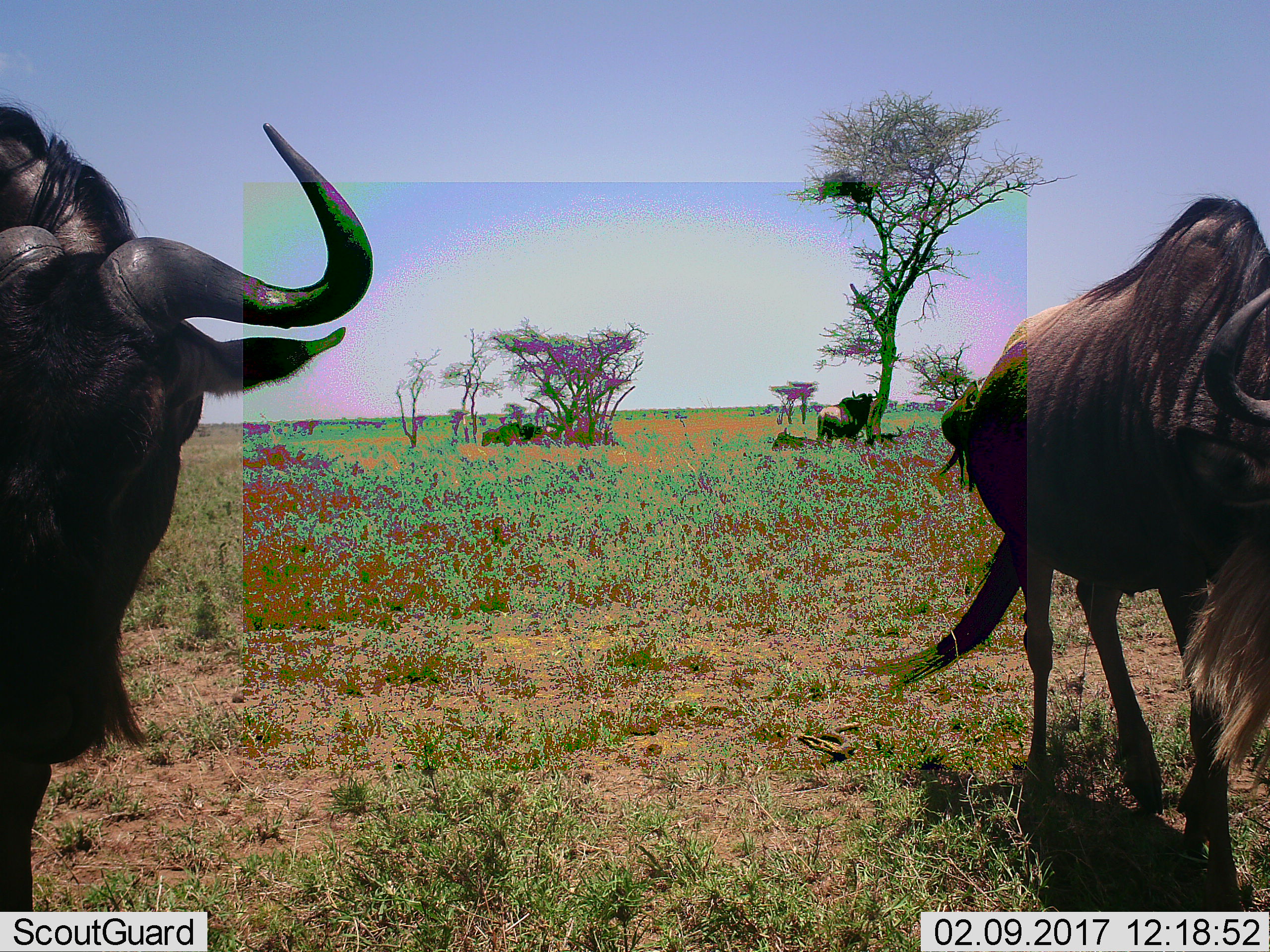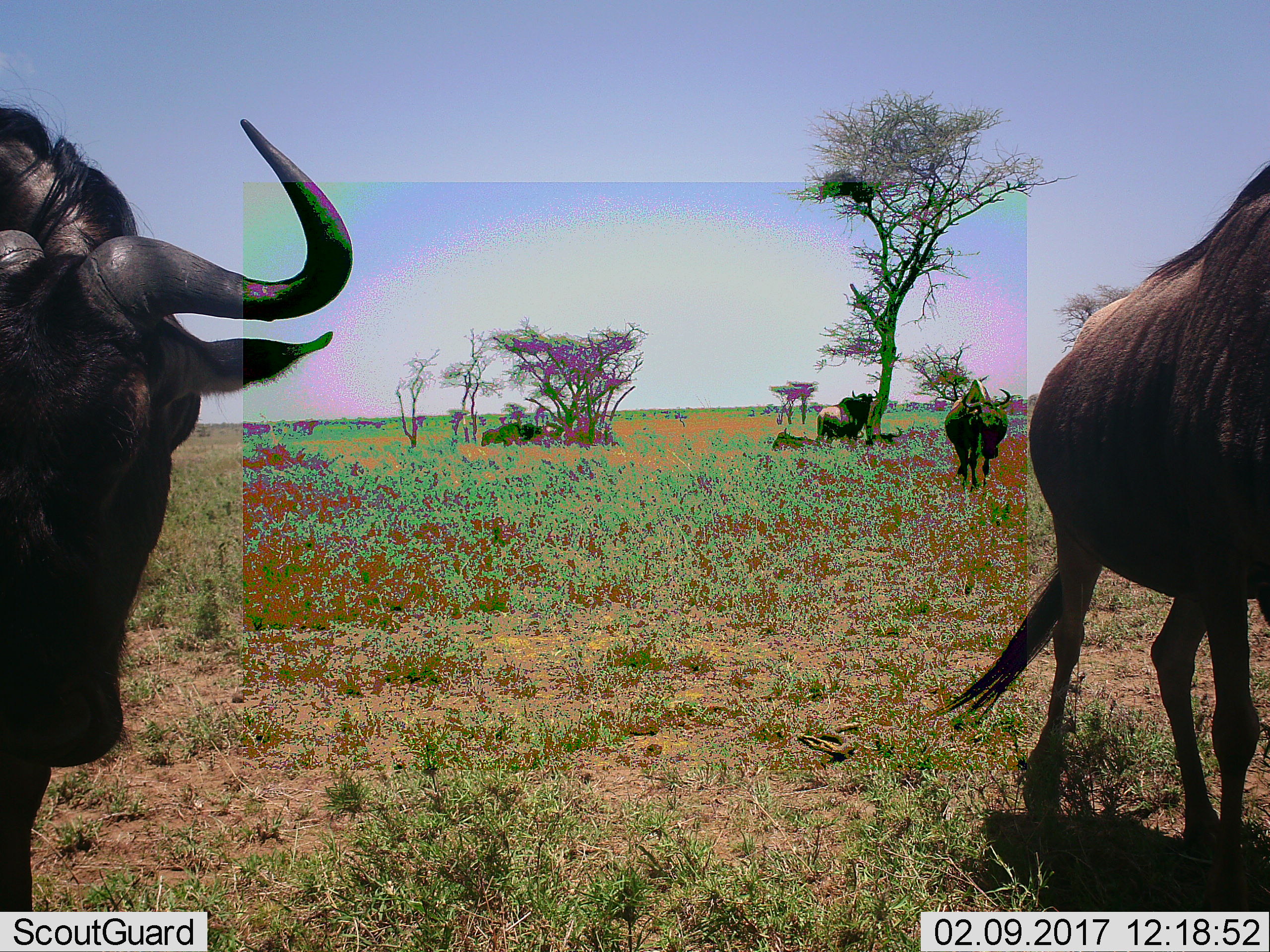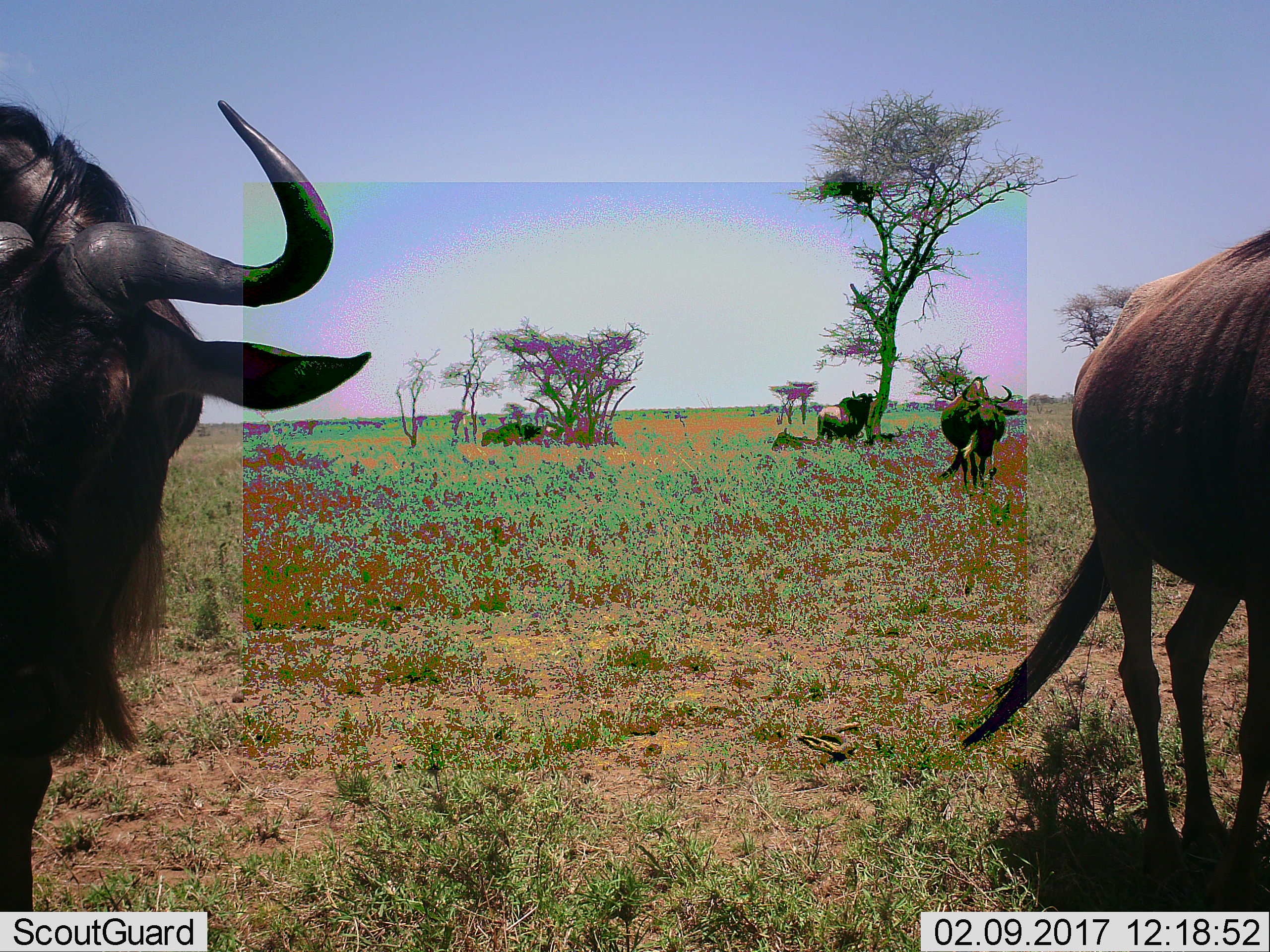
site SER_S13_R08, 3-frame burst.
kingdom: Animalia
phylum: Chordata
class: Mammalia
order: Artiodactyla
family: Bovidae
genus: Connochaetes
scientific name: Connochaetes taurinus taurinus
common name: blue wildebeest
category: wildebeestblue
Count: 4.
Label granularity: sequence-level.